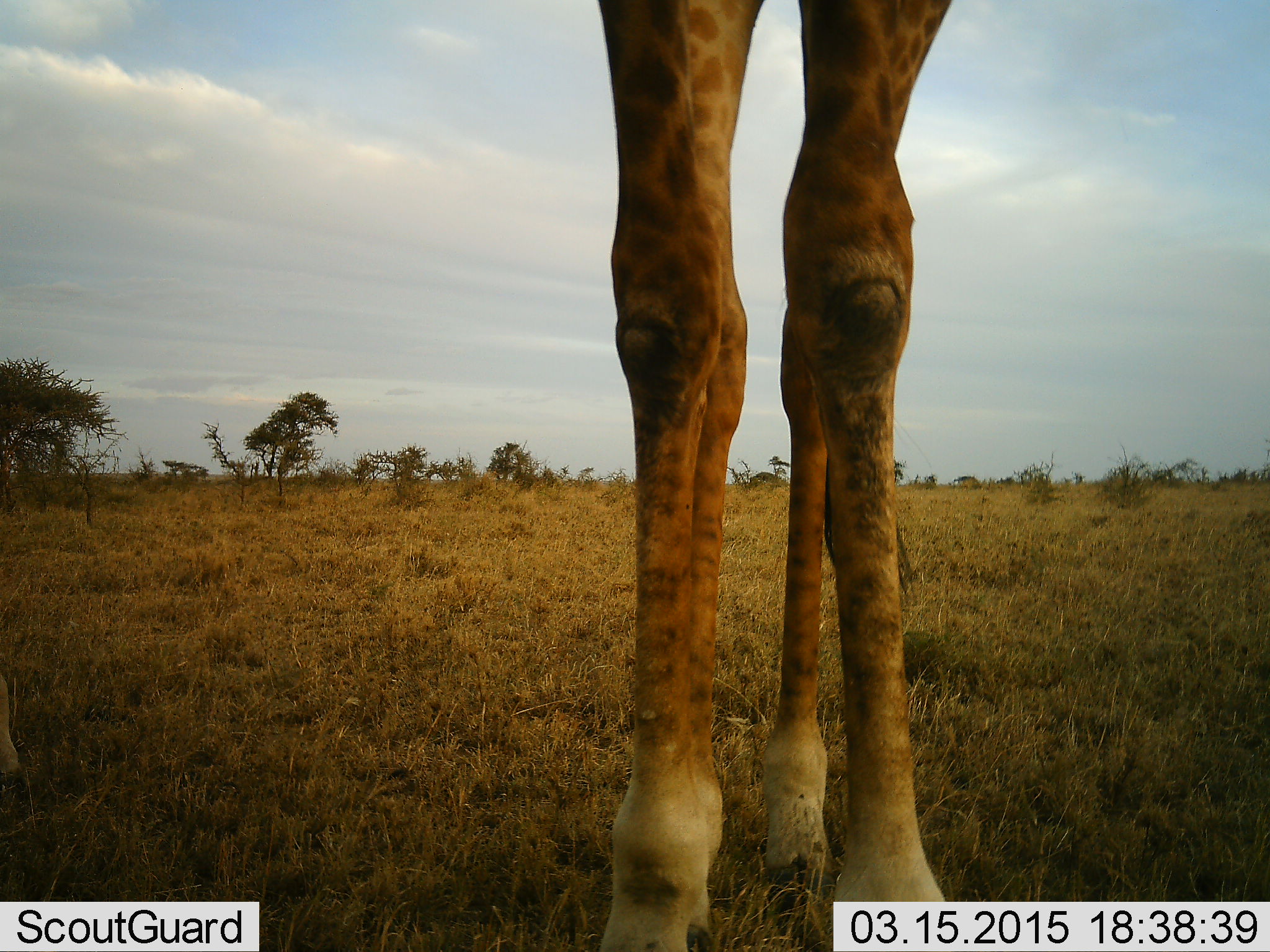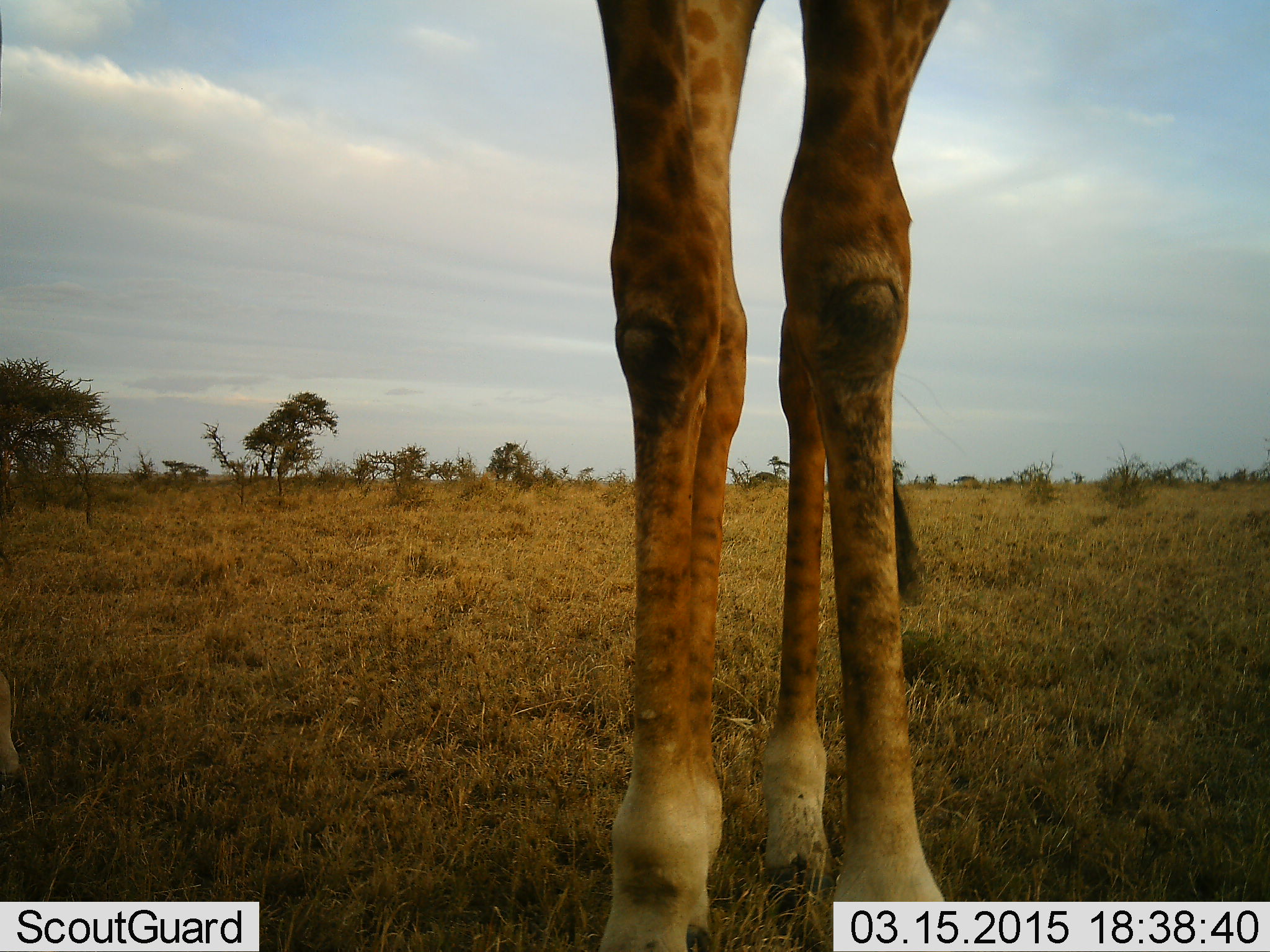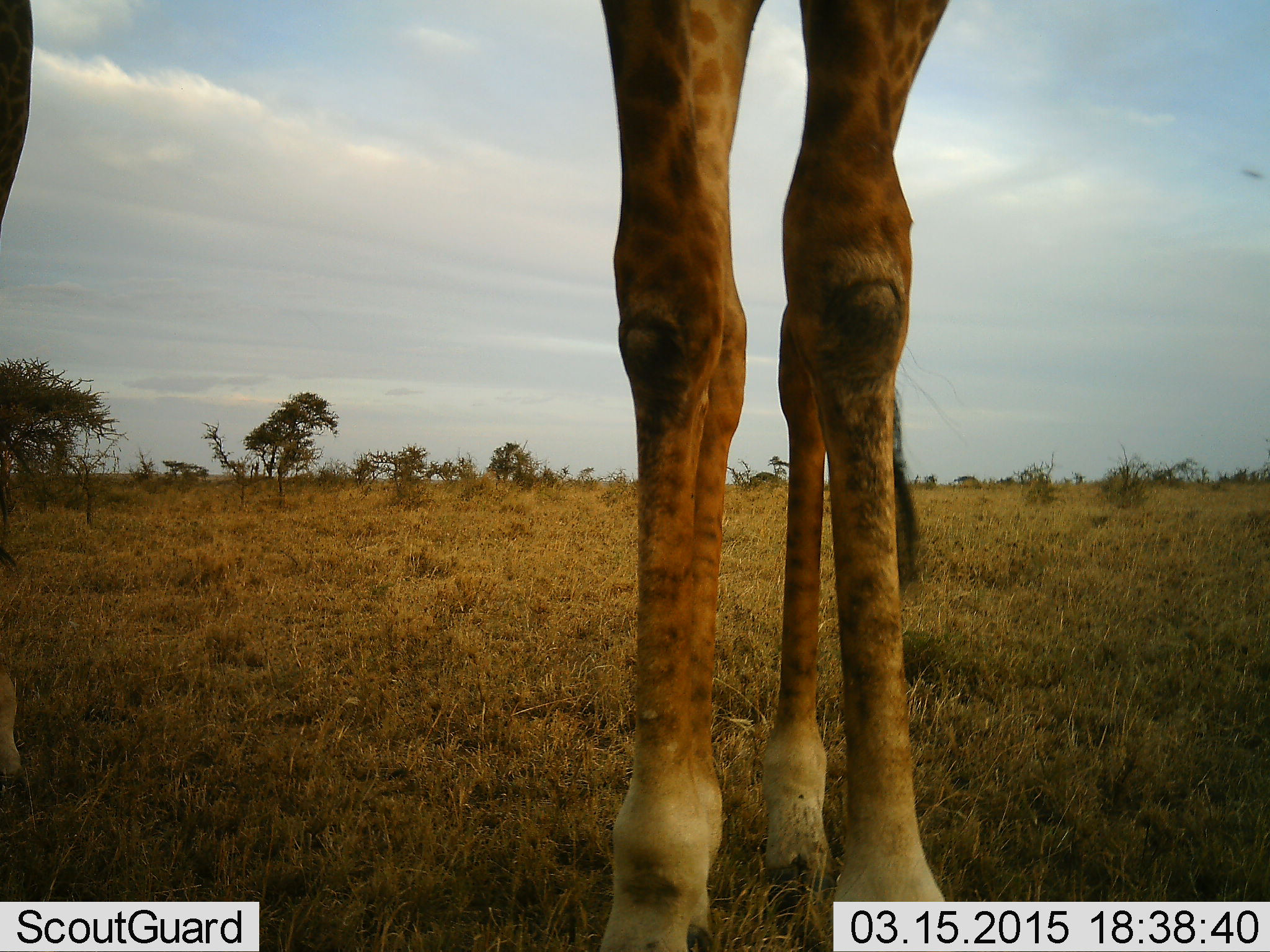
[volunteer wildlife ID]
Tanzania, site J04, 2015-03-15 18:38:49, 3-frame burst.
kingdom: Animalia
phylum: Chordata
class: Mammalia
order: Artiodactyla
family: Giraffidae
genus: Giraffa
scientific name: Giraffa camelopardalis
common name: giraffe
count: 1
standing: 80%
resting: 0%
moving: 10%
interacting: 0%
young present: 0%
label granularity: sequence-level